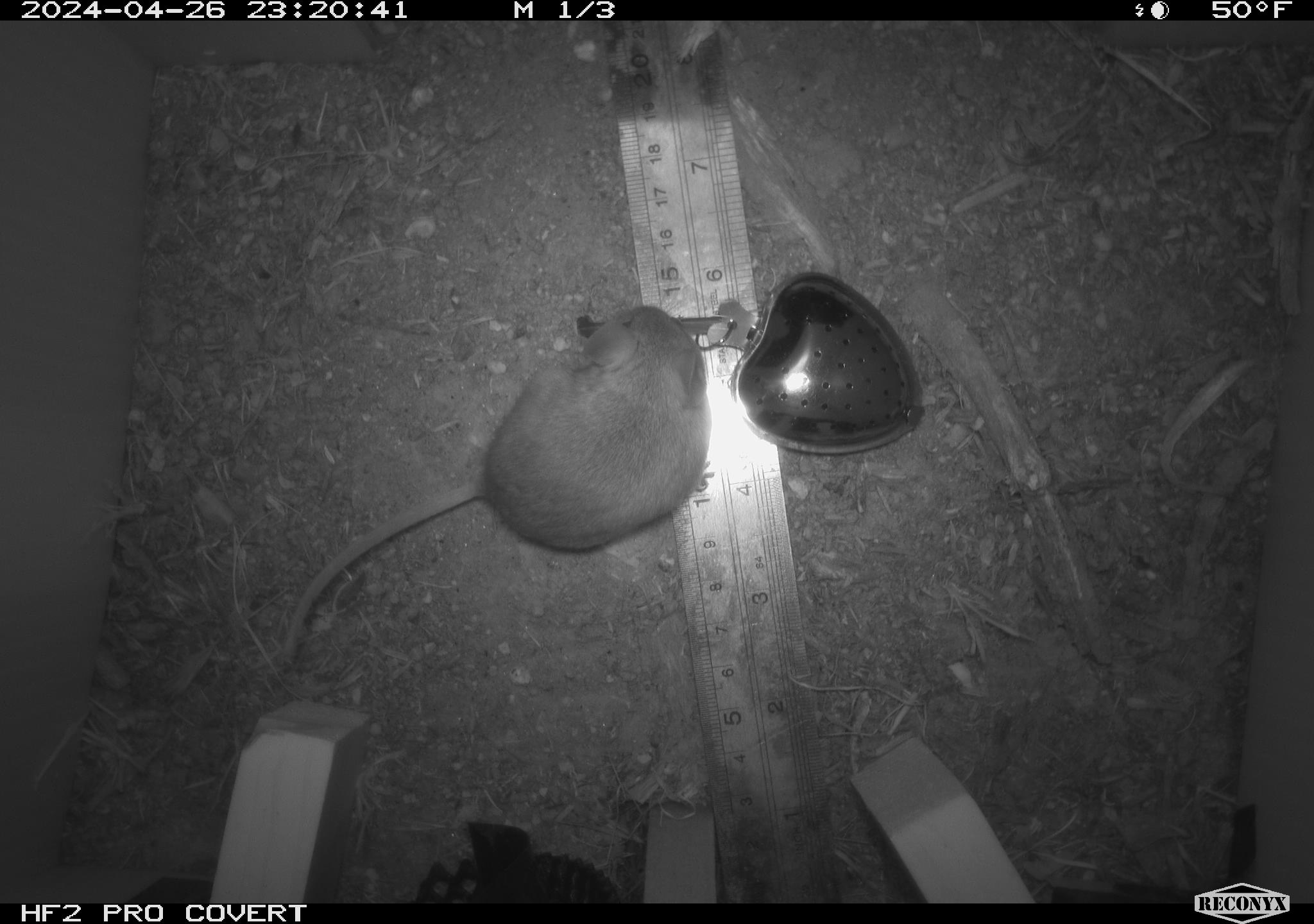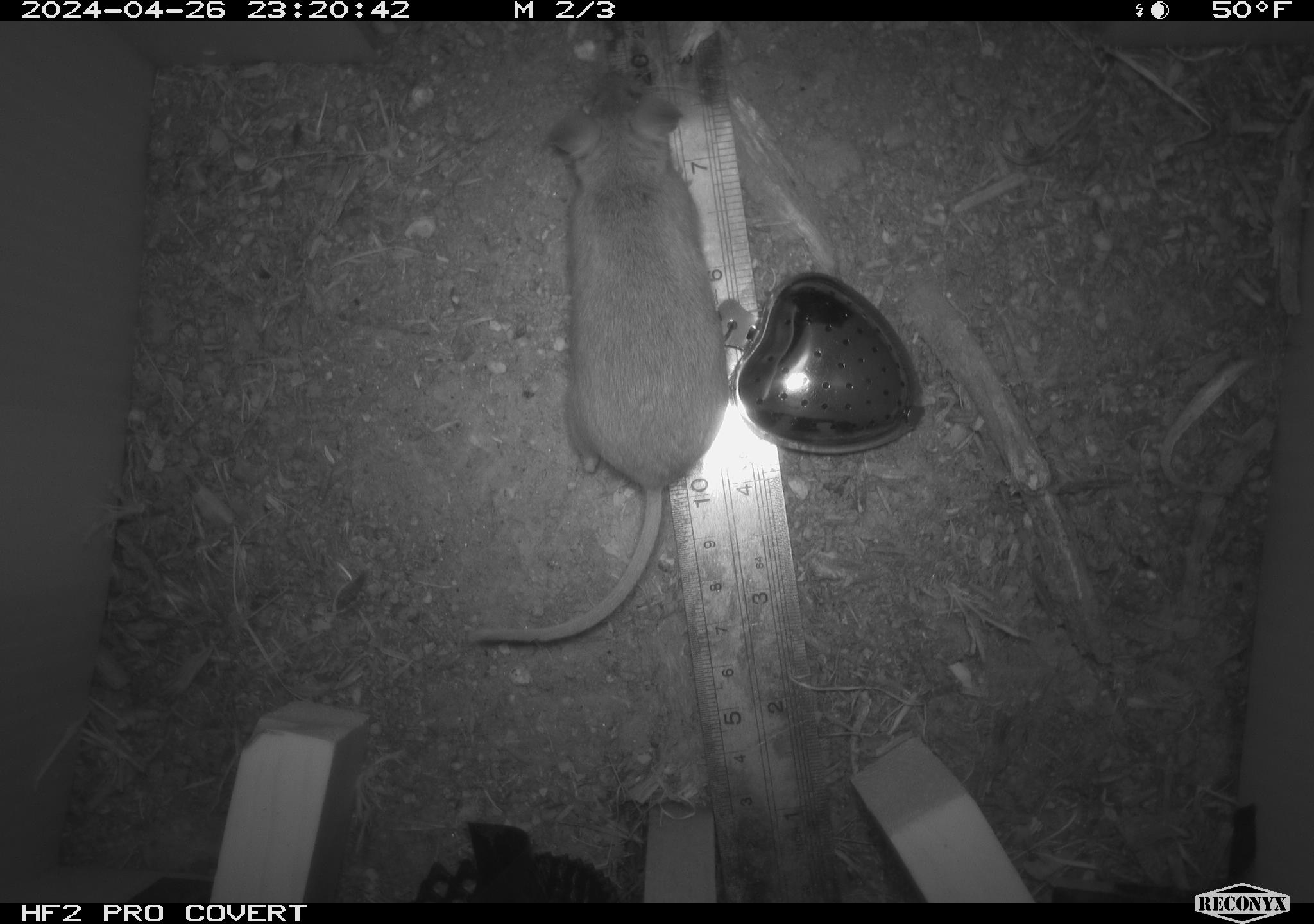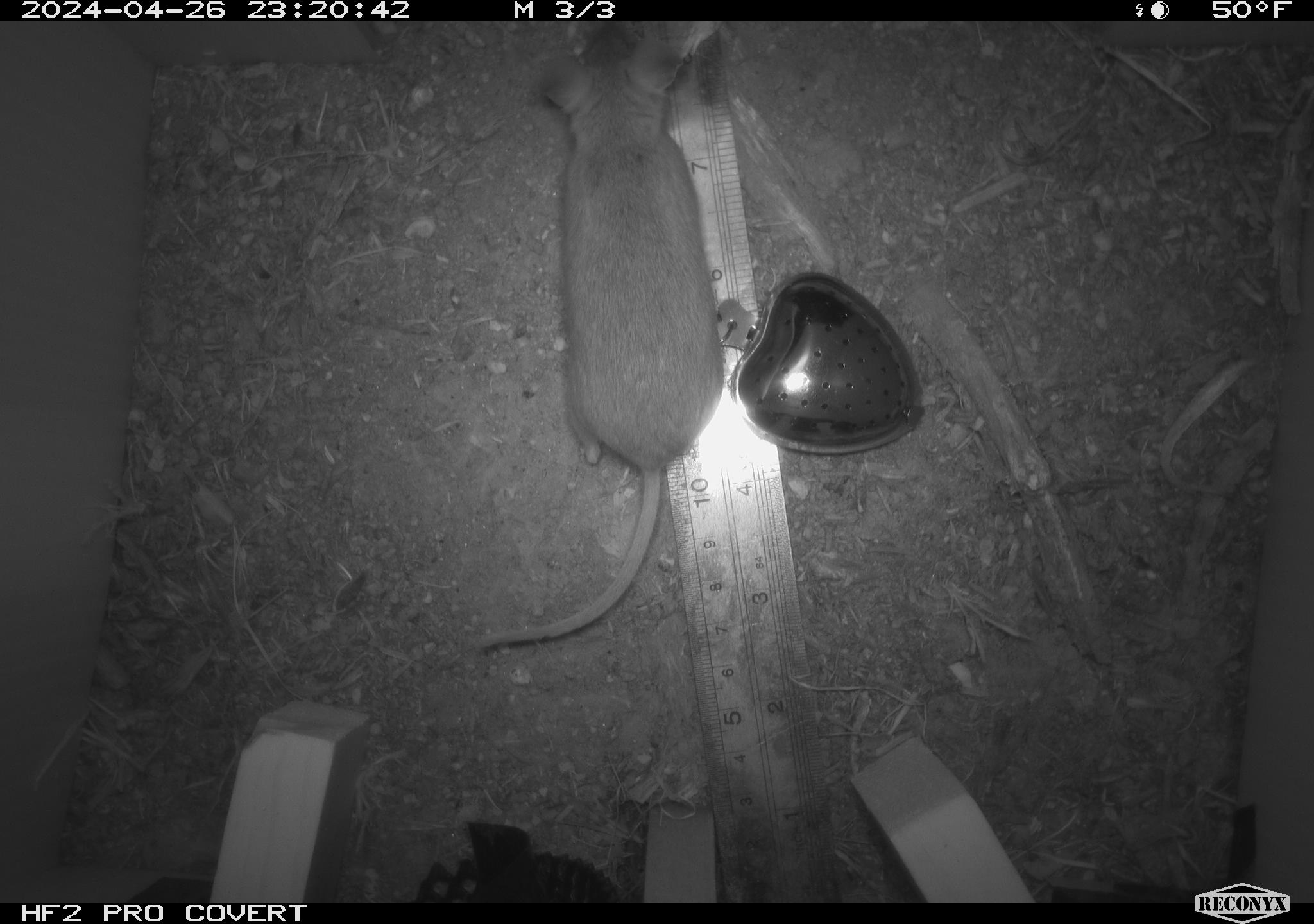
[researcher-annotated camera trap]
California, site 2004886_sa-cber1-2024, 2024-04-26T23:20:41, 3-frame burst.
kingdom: Animalia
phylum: Chordata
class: Mammalia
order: Rodentia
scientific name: Rodentia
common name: mouse species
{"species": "mouse species (Rodentia)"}